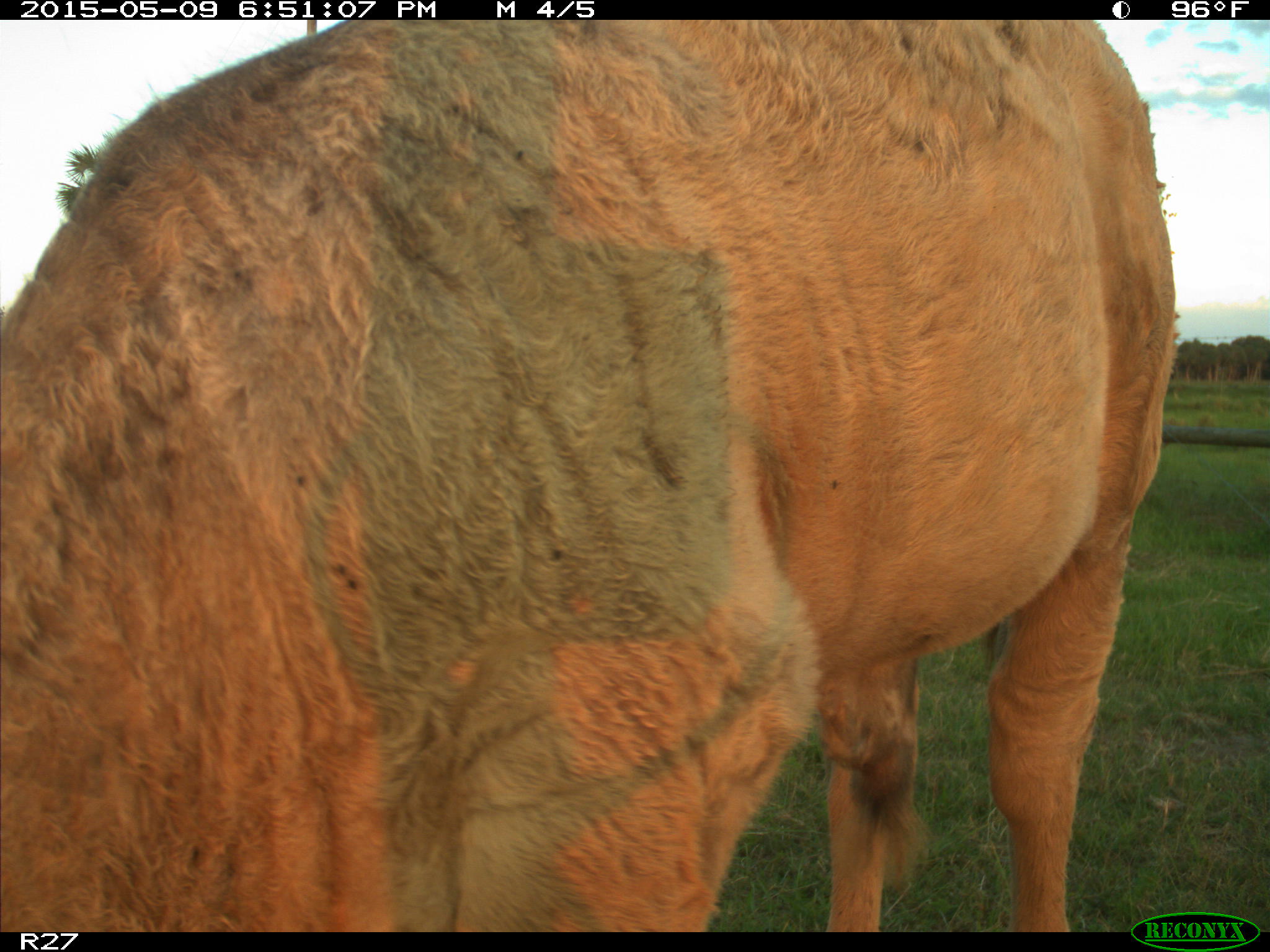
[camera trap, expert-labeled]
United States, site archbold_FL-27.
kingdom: Animalia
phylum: Chordata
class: Mammalia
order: Artiodactyla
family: Bovidae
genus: Bos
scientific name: Bos taurus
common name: domestic cow